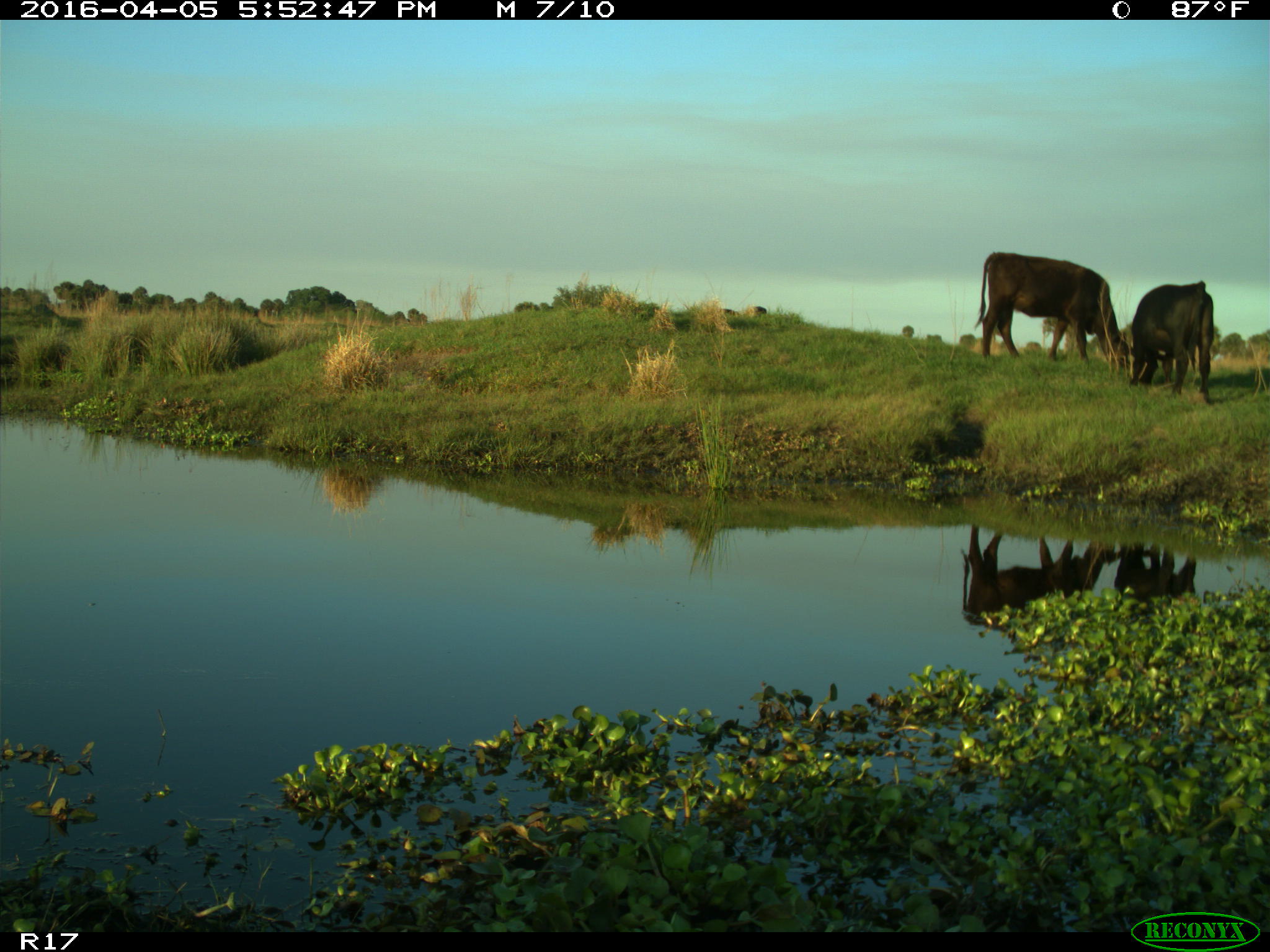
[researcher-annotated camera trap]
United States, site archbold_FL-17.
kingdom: Animalia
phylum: Chordata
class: Mammalia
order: Artiodactyla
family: Bovidae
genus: Bos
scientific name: Bos taurus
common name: domestic cow